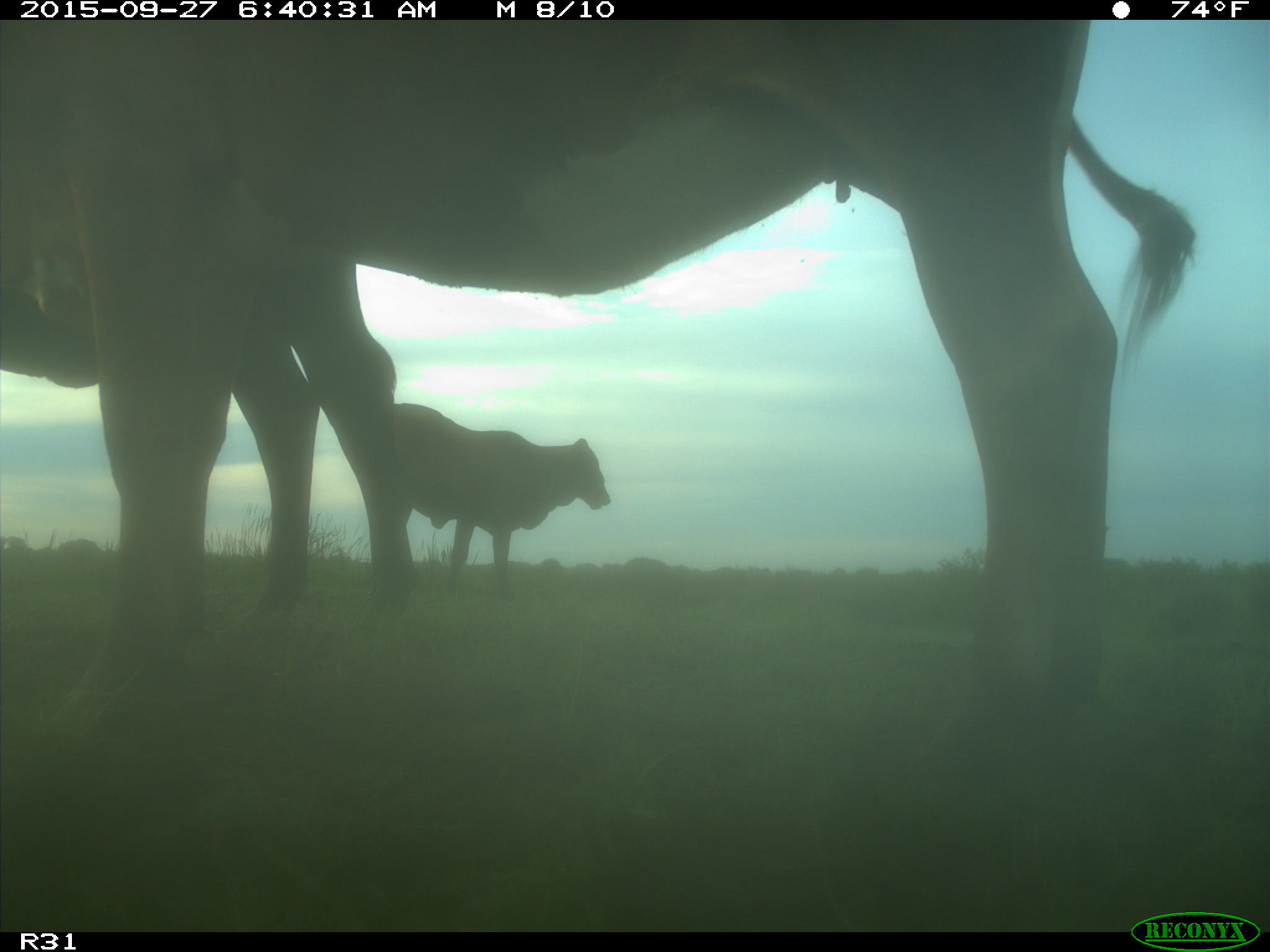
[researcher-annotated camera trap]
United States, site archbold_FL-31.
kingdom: Animalia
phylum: Chordata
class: Mammalia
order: Artiodactyla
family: Bovidae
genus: Bos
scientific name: Bos taurus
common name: domestic cow